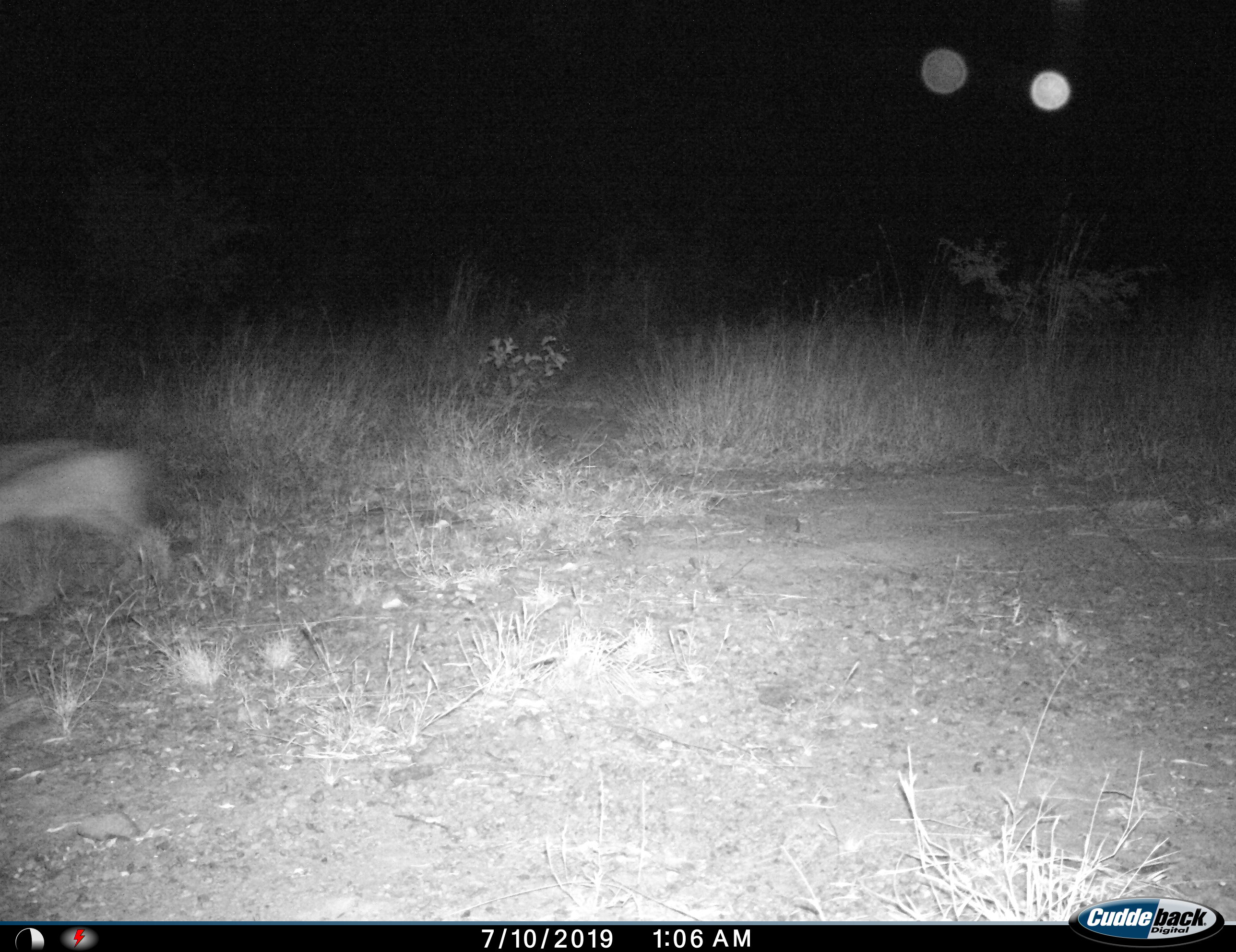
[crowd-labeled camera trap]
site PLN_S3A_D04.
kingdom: Animalia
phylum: Chordata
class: Mammalia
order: Carnivora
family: Canidae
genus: Lupulella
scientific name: Lupulella mesomelas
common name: black-backed jackal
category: jackalblackbacked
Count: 1.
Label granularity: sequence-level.